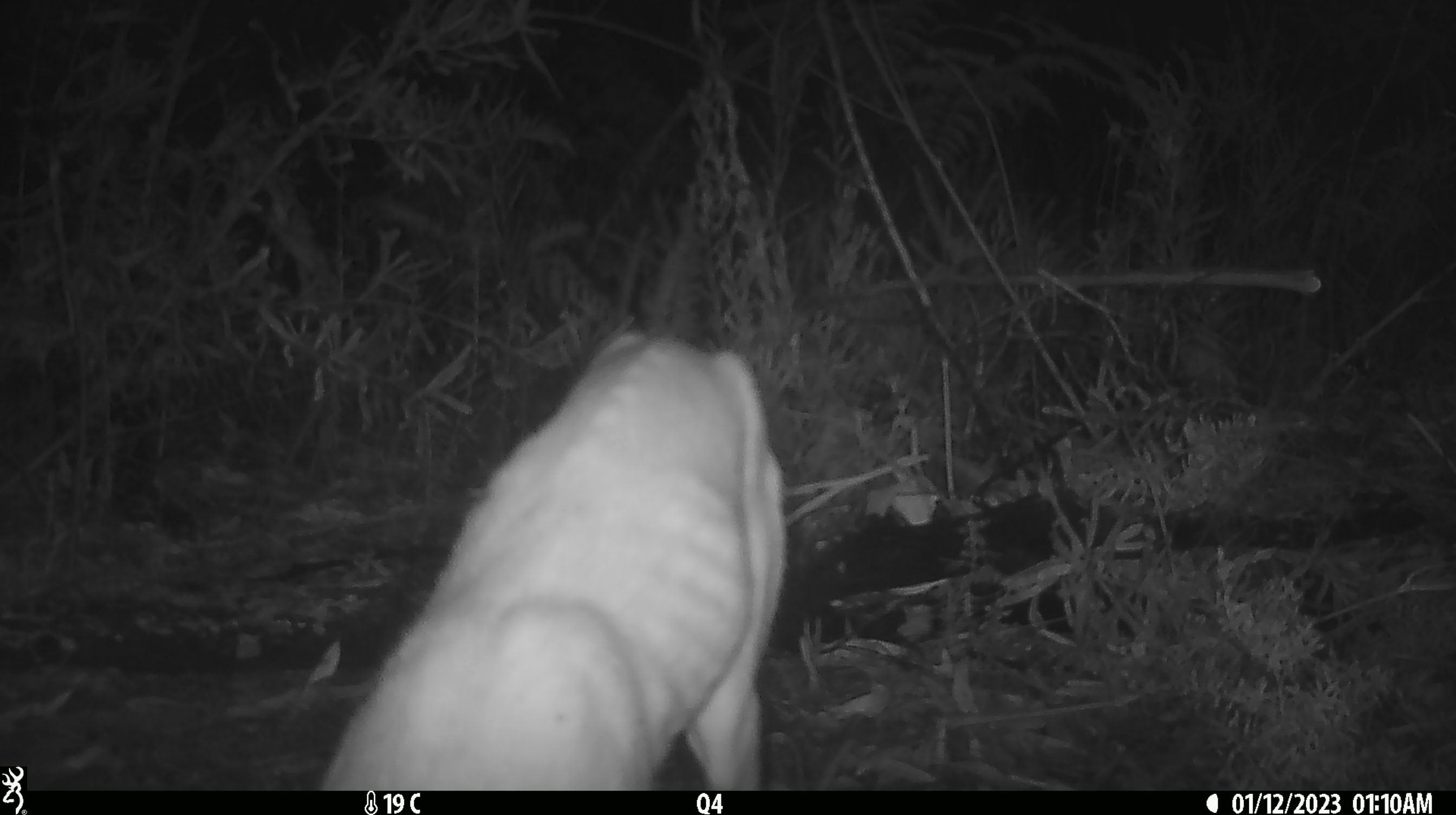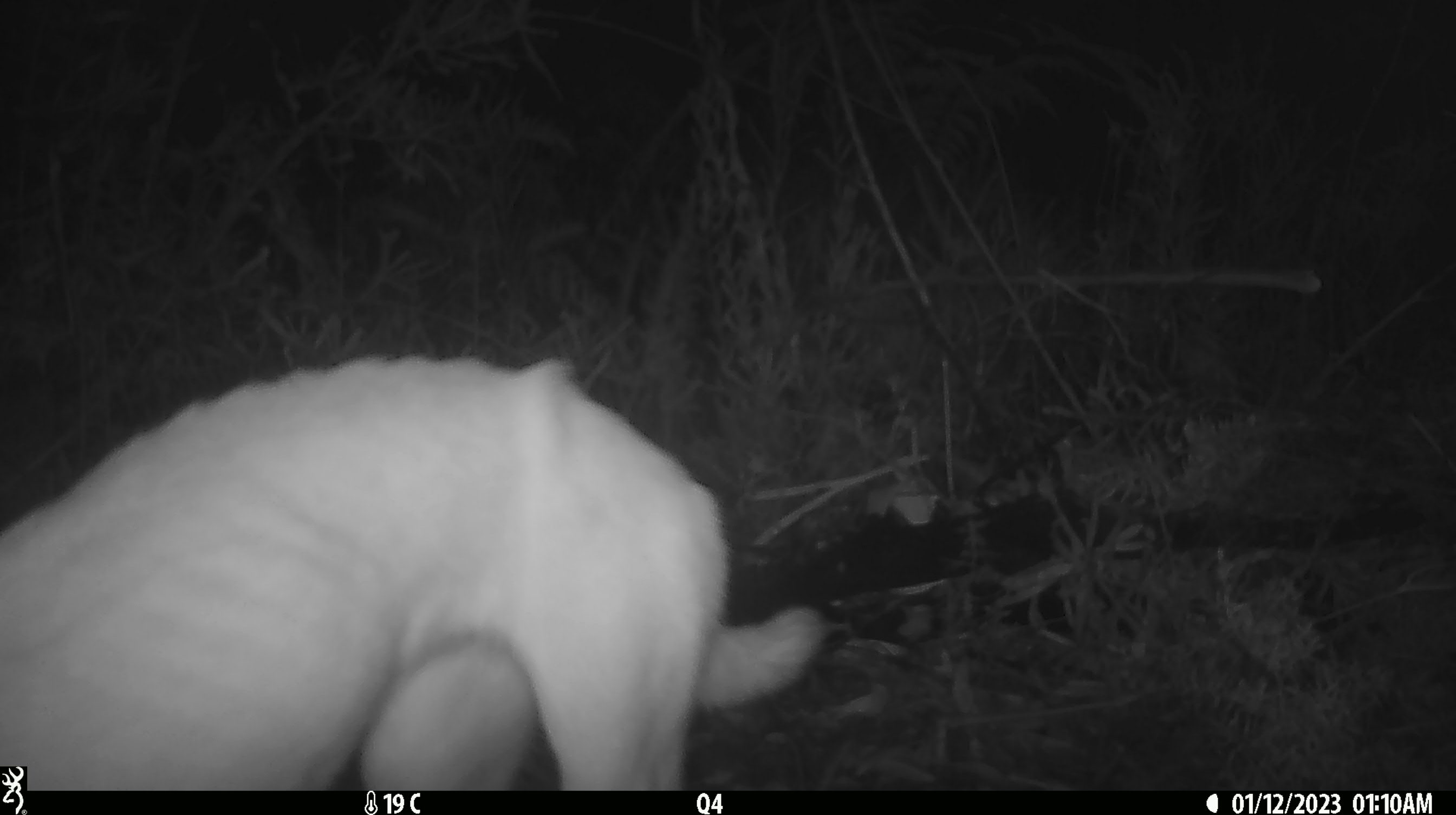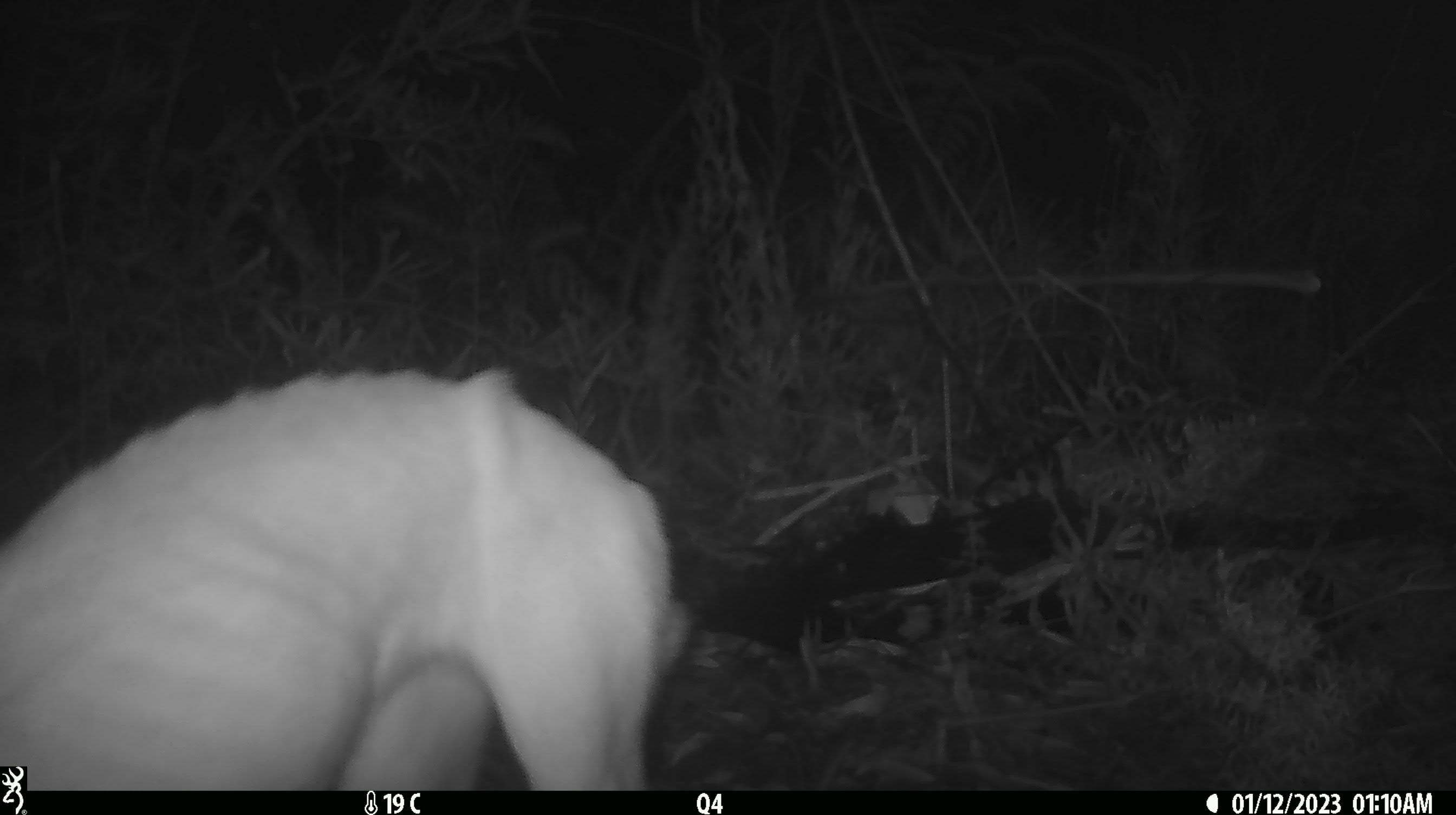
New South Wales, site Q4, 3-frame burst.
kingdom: Animalia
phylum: Chordata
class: Mammalia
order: Carnivora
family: Canidae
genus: Canis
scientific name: Canis familiaris dingo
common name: dingo